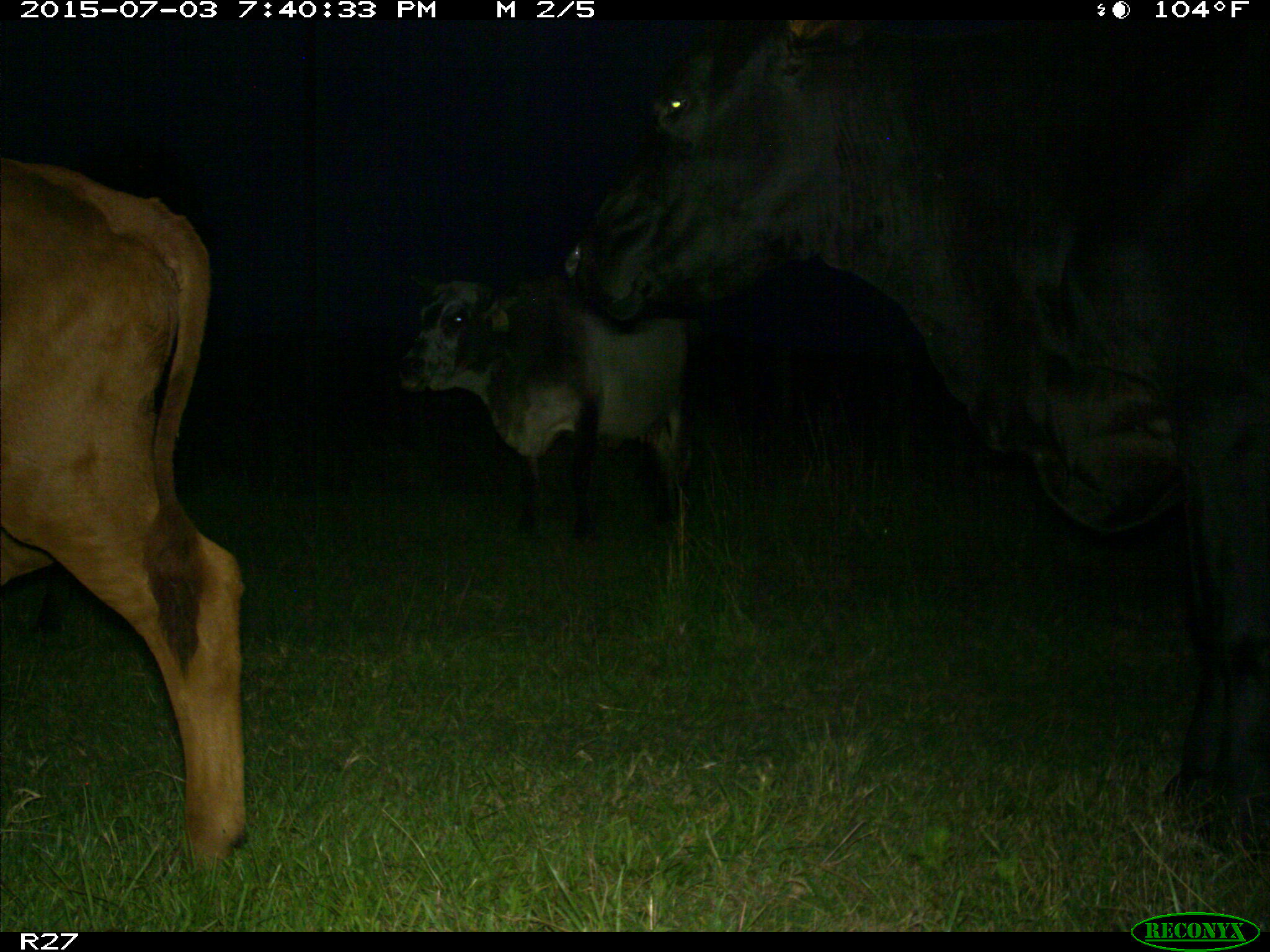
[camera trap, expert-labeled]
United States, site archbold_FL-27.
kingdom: Animalia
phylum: Chordata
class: Mammalia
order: Artiodactyla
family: Bovidae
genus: Bos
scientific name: Bos taurus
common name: domestic cow